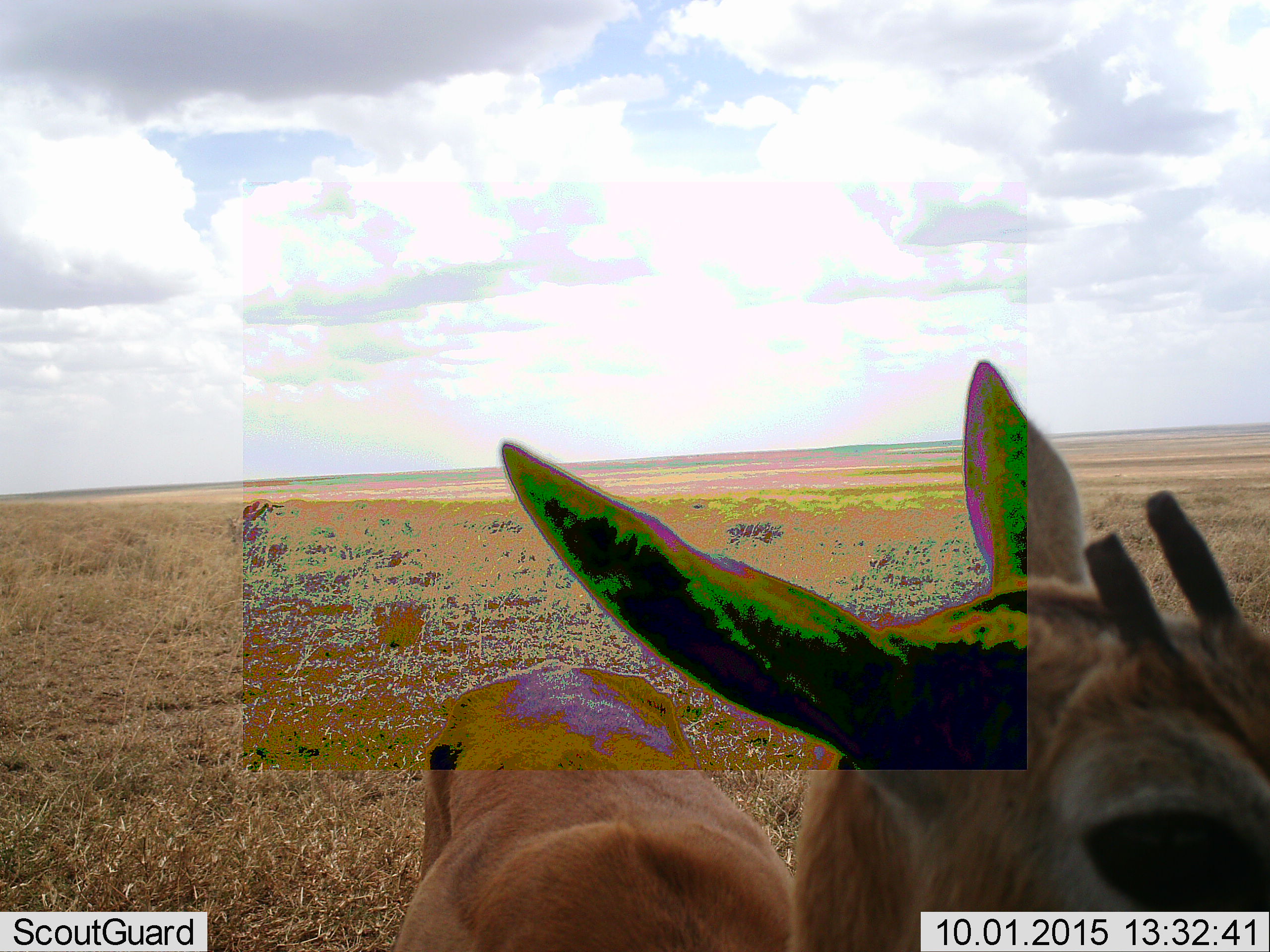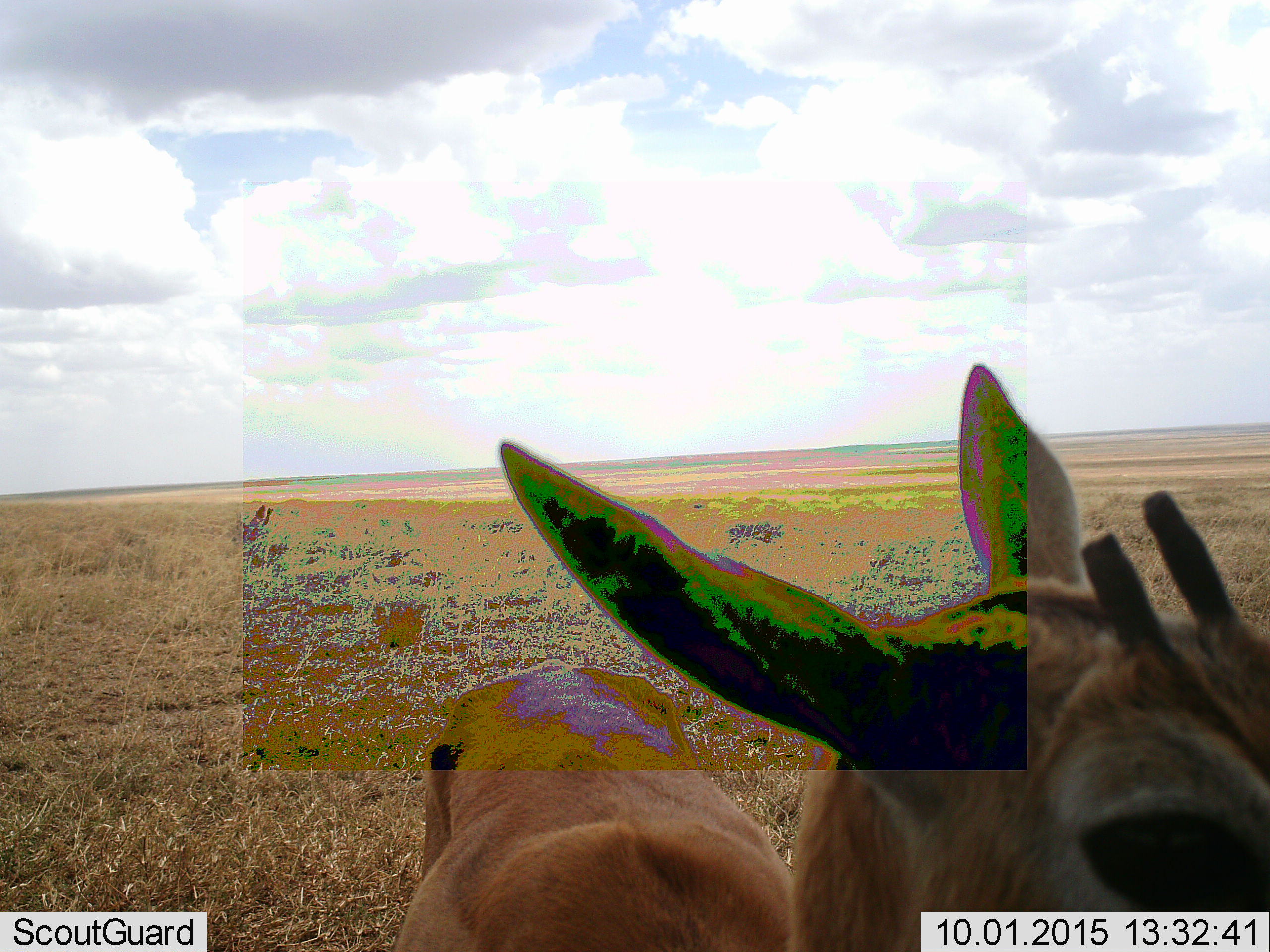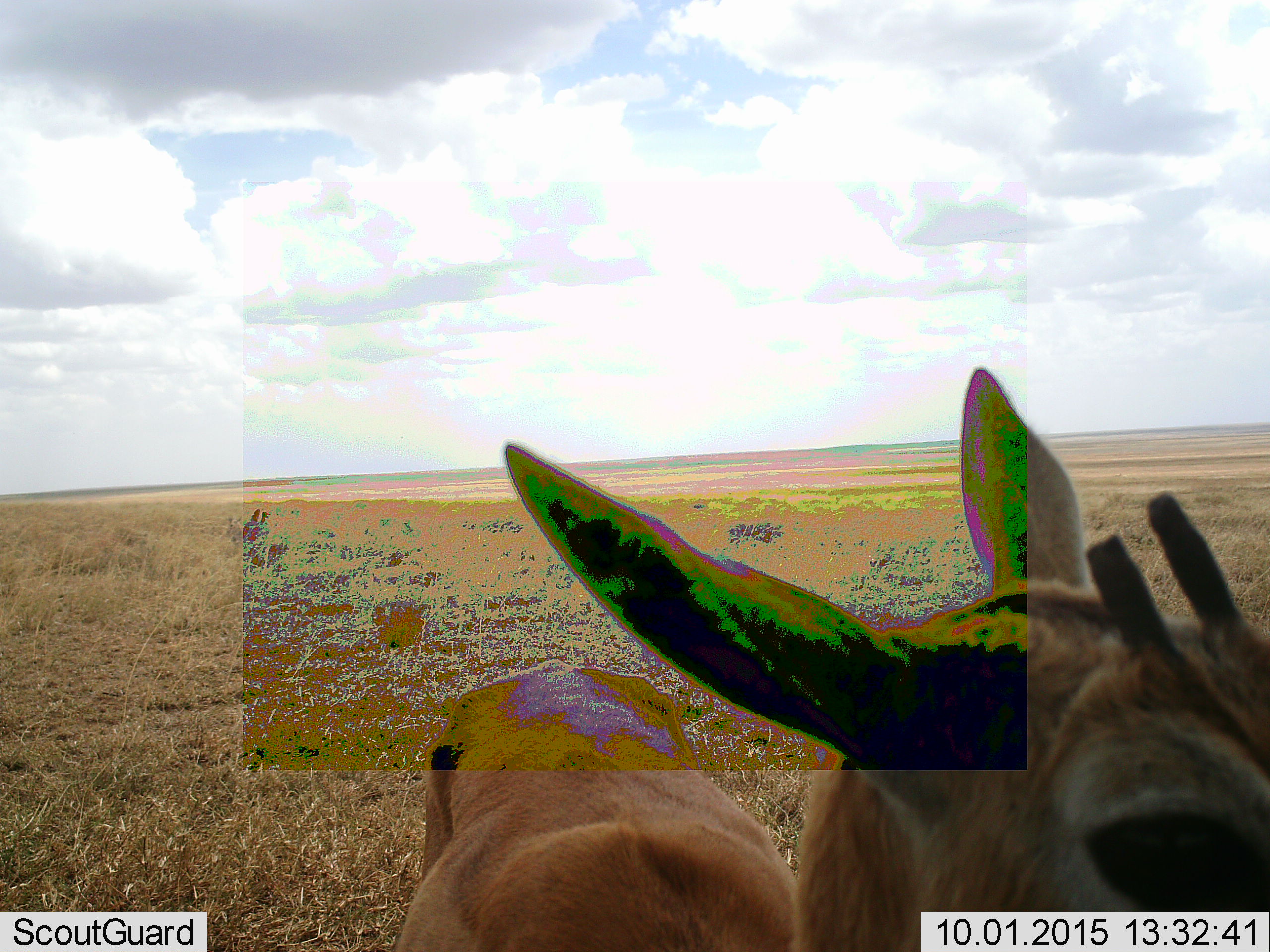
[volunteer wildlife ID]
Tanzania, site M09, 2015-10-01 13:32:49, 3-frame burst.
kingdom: Animalia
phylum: Chordata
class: Mammalia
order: Artiodactyla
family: Bovidae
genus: Eudorcas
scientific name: Eudorcas thomsonii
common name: thomson's gazelle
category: gazellethomsons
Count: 2.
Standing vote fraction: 100%.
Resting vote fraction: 0%.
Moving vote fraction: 0%.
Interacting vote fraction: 0%.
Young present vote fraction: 0%.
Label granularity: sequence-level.